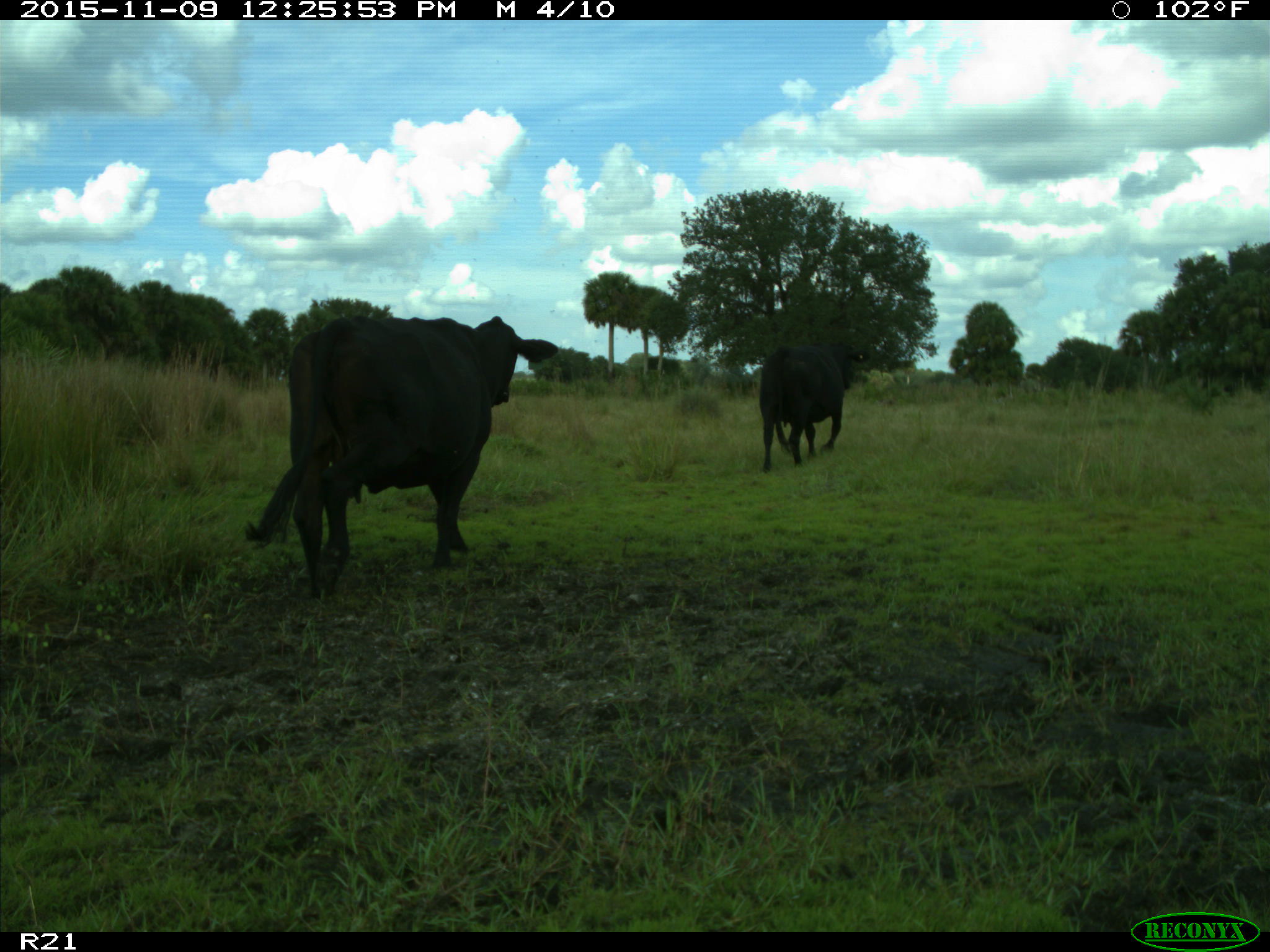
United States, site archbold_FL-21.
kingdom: Animalia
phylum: Chordata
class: Mammalia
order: Artiodactyla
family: Bovidae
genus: Bos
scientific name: Bos taurus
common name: domestic cow